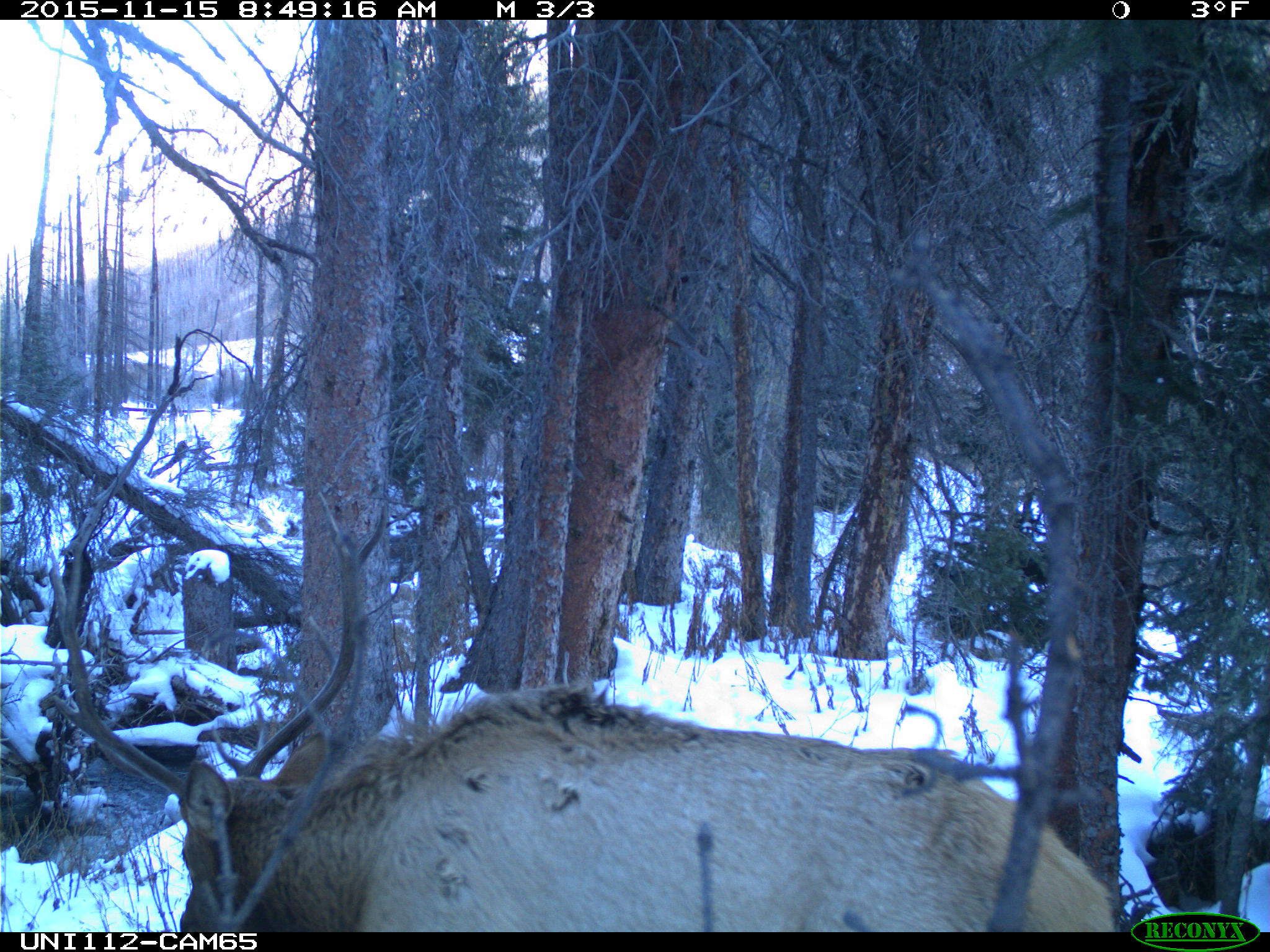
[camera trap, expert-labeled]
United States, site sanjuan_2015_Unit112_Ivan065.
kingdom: Animalia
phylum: Chordata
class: Mammalia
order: Artiodactyla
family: Cervidae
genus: Cervus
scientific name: Cervus elaphus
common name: red deer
Cervus elaphus (red deer).